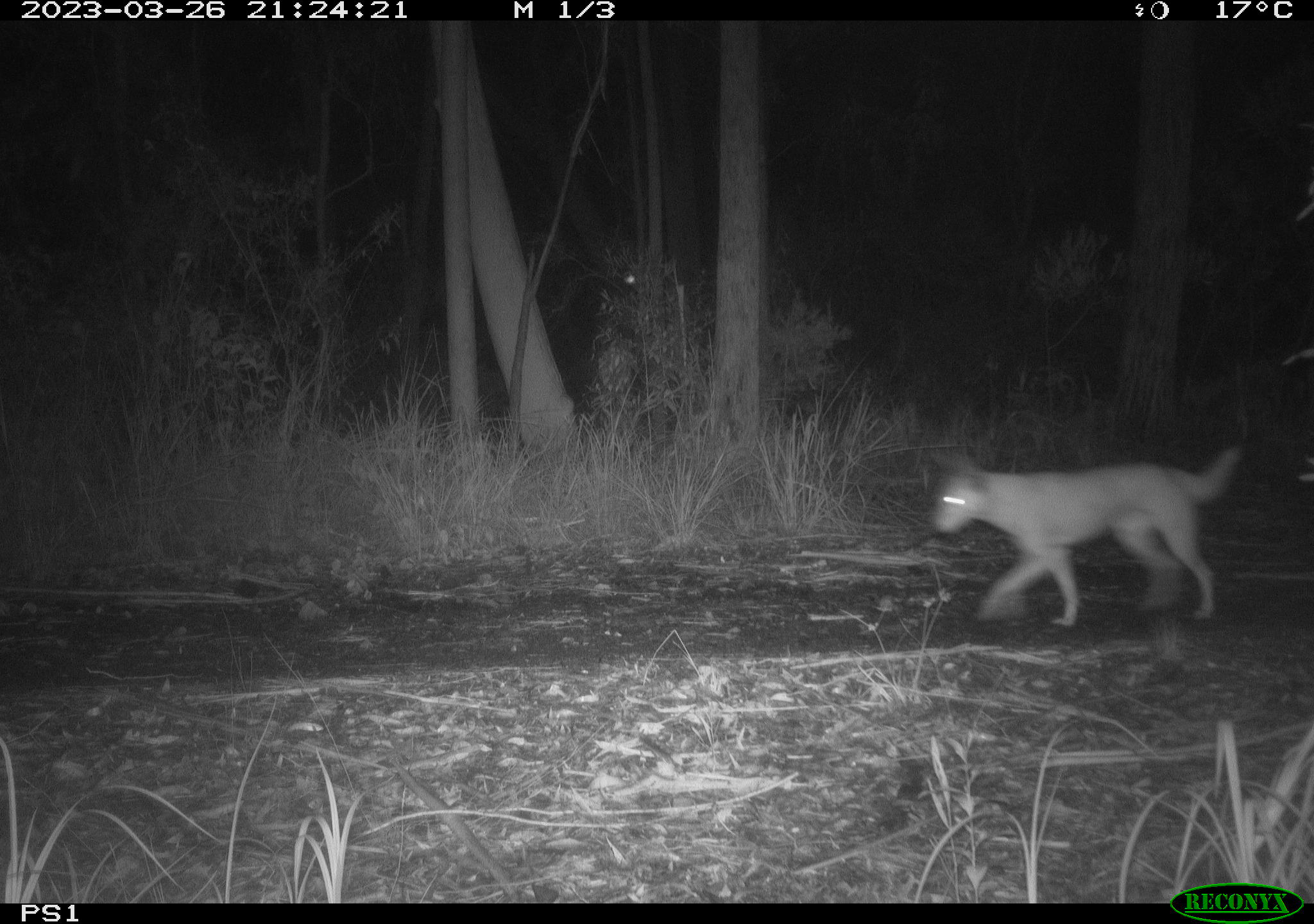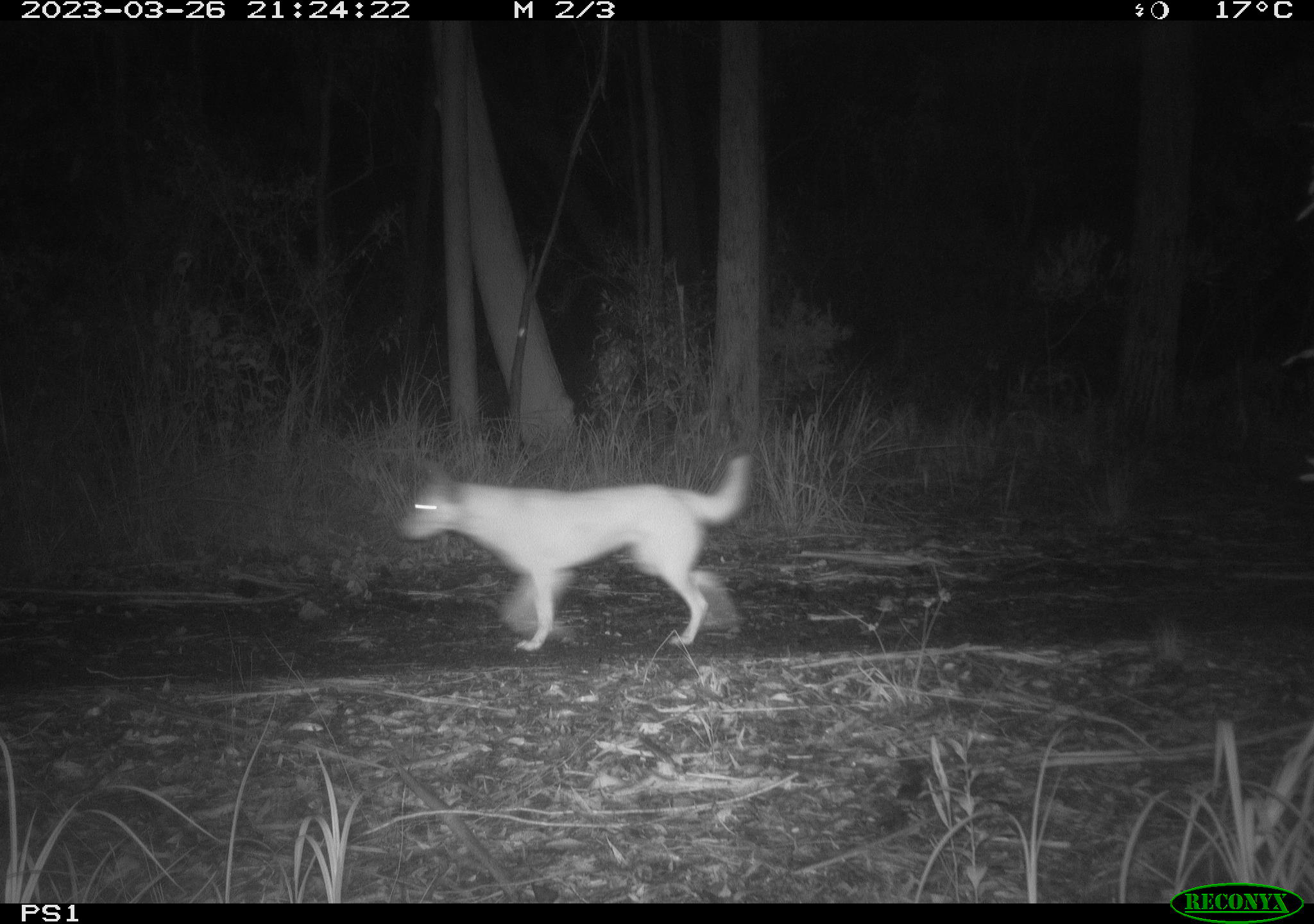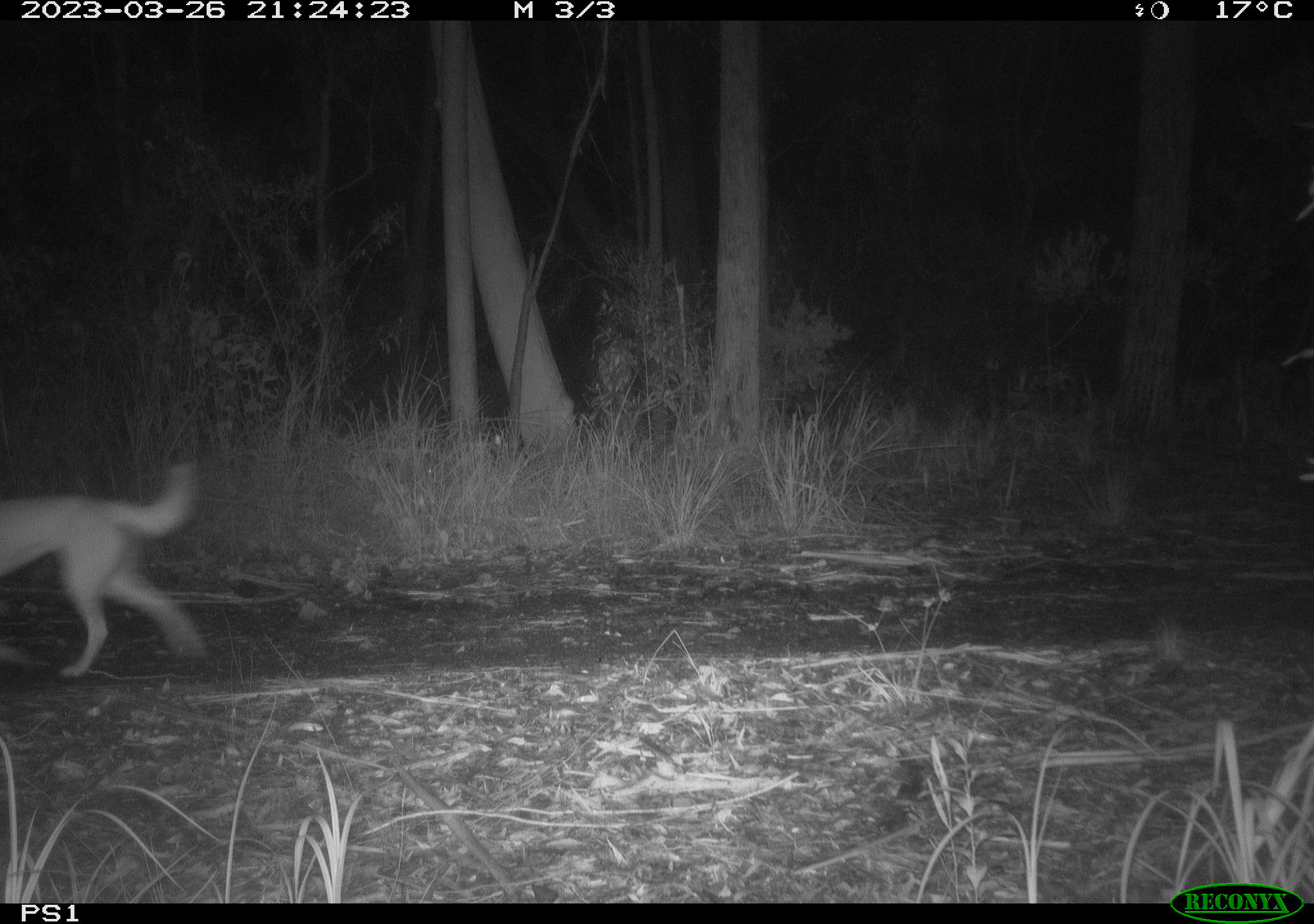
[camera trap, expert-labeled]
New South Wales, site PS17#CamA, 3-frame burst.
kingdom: Animalia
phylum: Chordata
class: Mammalia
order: Carnivora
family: Canidae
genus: Canis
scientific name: Canis familiaris dingo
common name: dingo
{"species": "dingo (Canis familiaris dingo)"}